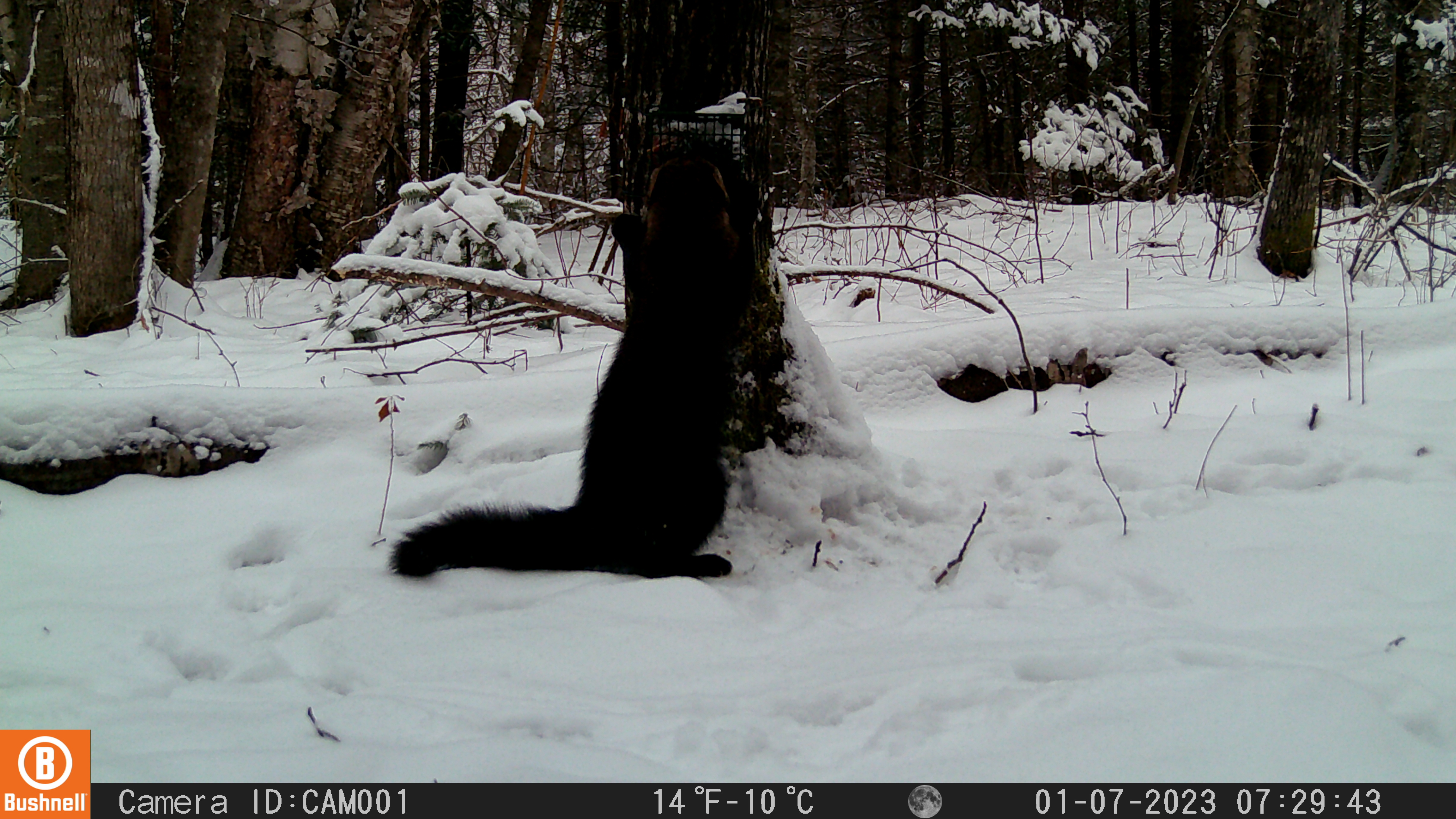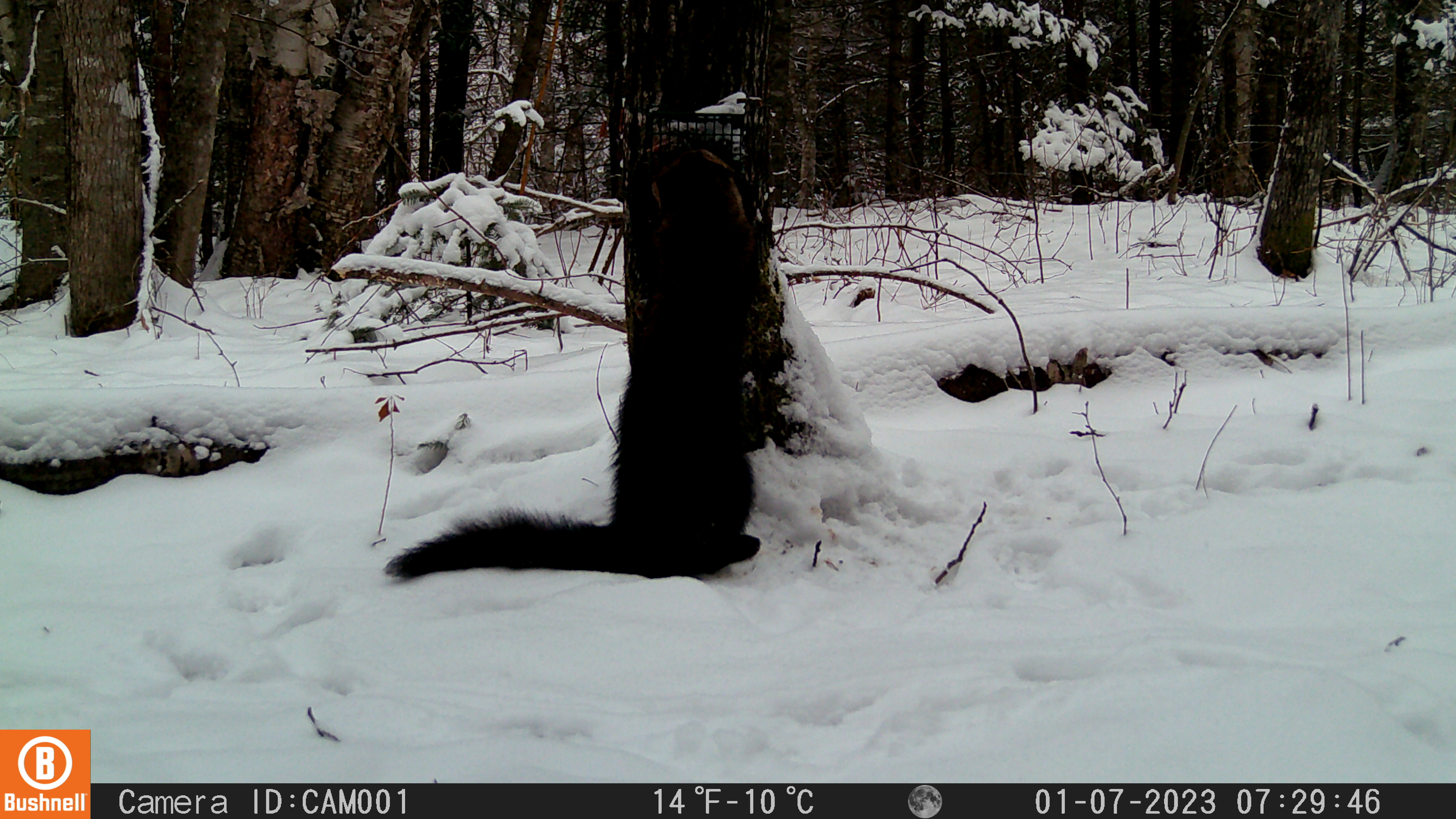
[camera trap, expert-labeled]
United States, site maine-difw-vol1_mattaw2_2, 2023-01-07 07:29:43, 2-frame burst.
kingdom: Animalia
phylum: Chordata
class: Mammalia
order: Carnivora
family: Mustelidae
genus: Pekania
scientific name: Pekania pennanti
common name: fisher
Fisher (Pekania pennanti).